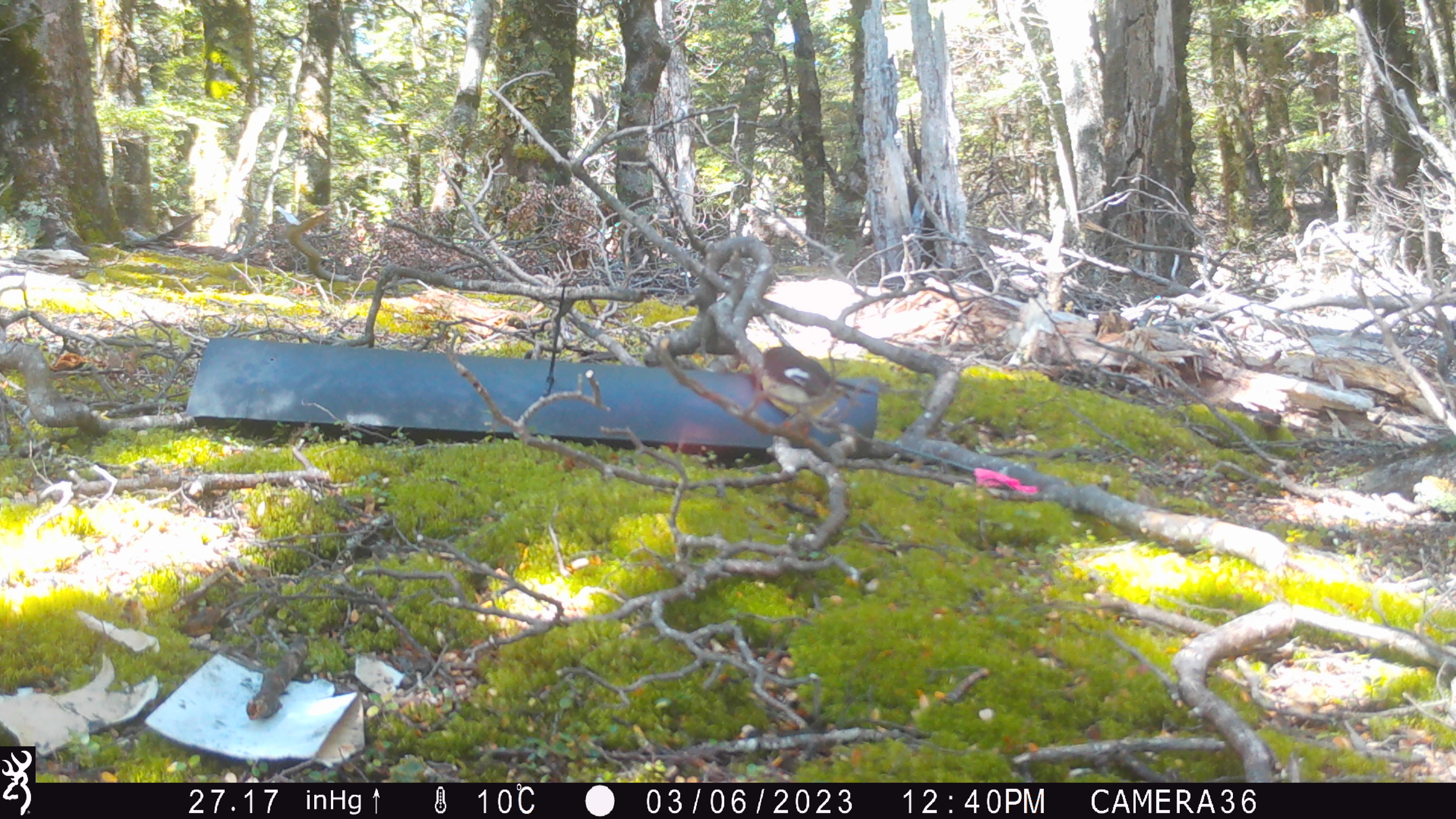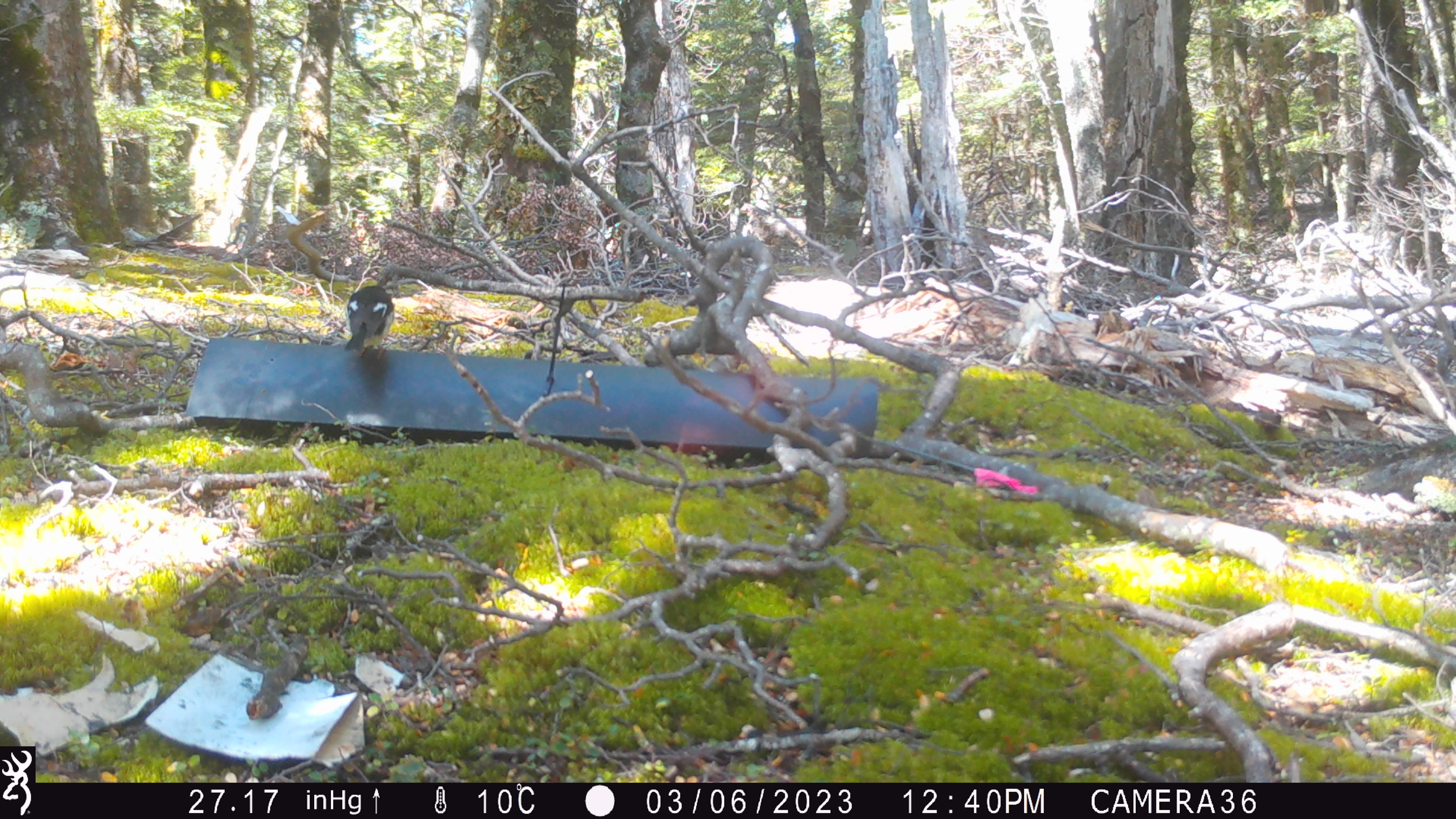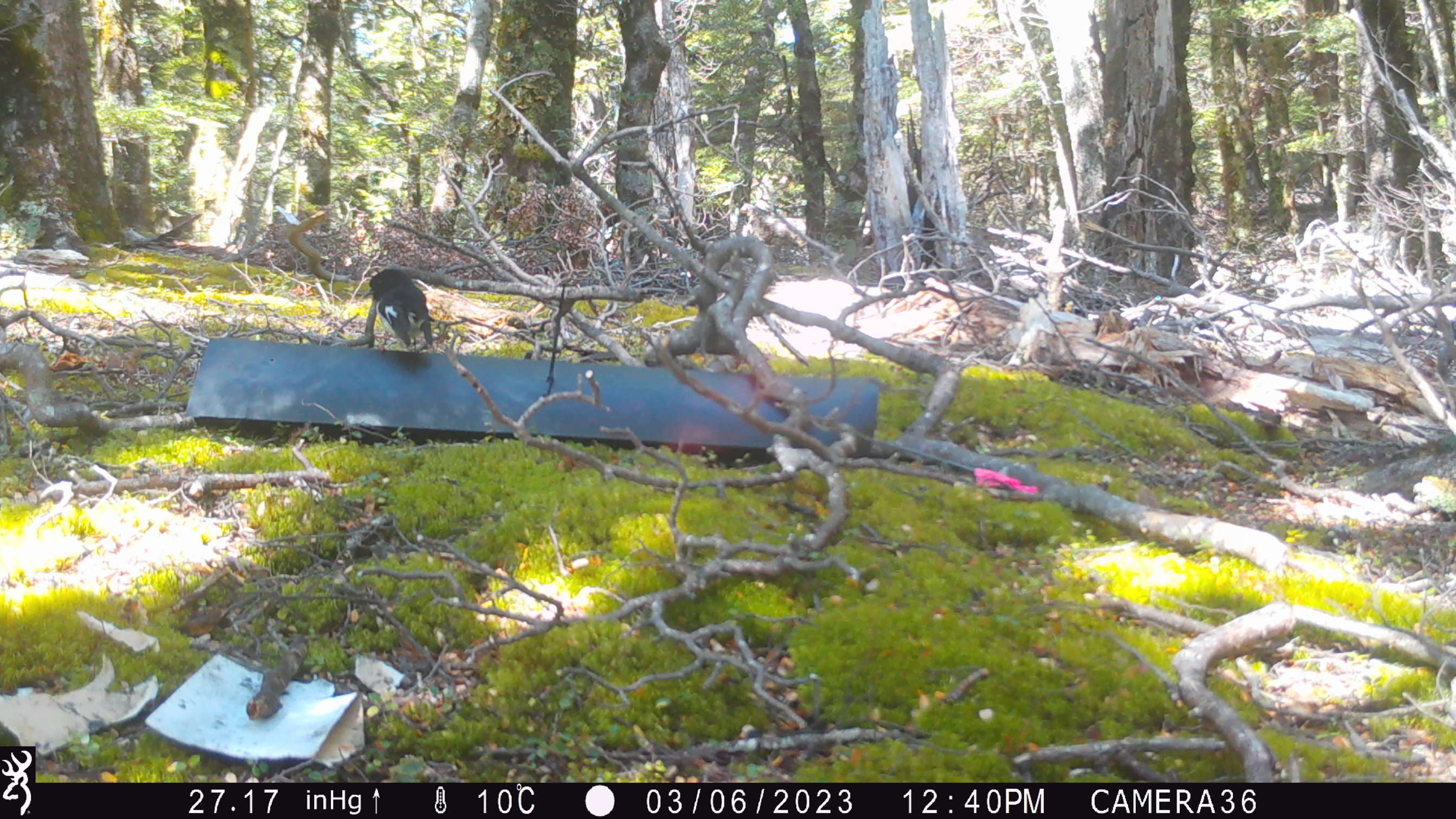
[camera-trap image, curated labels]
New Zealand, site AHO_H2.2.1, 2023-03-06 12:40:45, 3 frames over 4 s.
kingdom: Animalia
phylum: Chordata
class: Aves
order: Passeriformes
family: Petroicidae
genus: Petroica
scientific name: Petroica macrocephala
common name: tomtit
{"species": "tomtit (Petroica macrocephala)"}